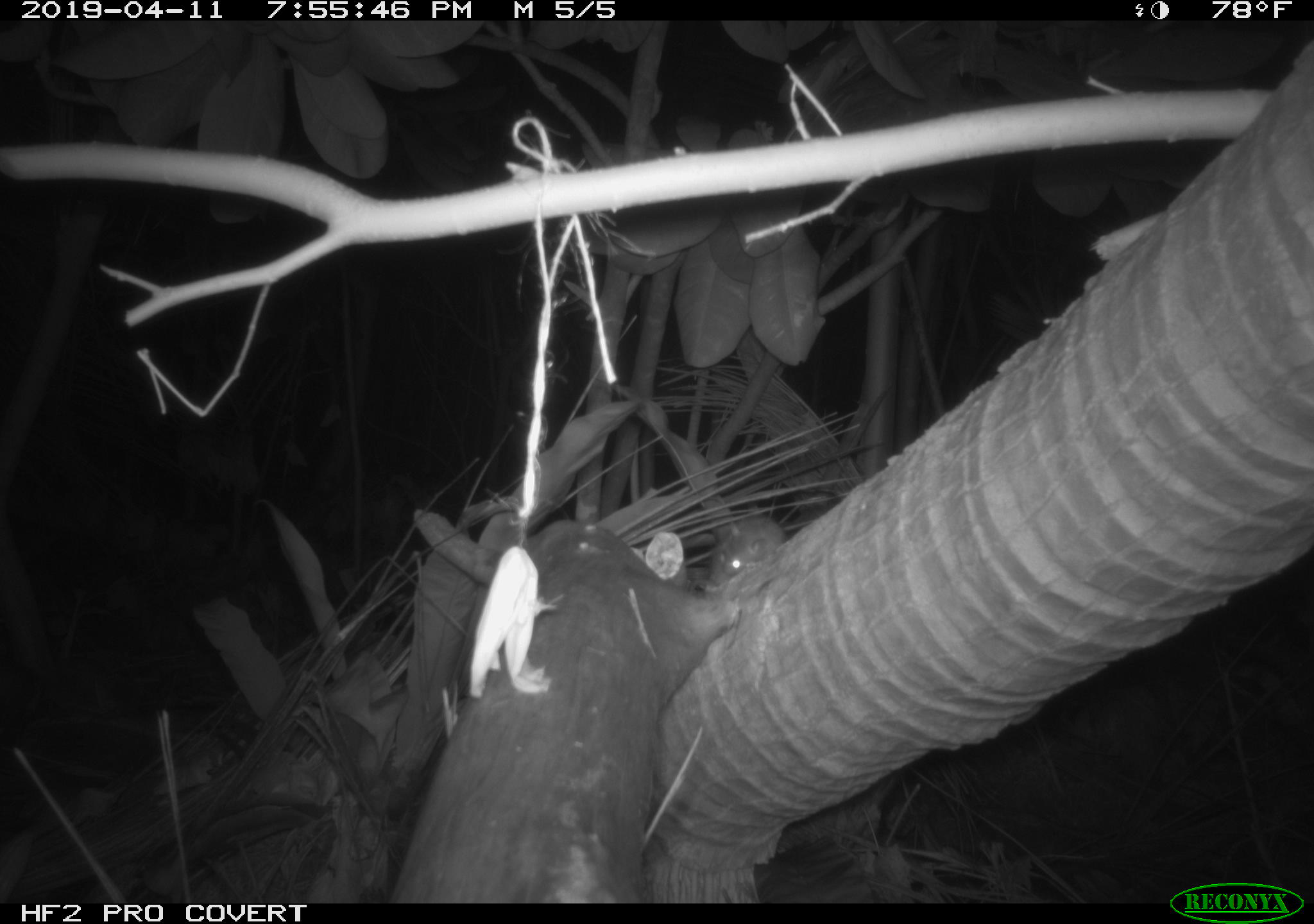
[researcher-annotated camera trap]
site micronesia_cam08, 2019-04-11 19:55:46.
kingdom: Animalia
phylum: Chordata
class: Mammalia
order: Rodentia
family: Muridae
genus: Rattus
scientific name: Rattus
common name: rat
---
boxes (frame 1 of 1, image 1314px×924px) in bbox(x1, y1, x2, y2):
rat: bbox(694, 502, 793, 600)